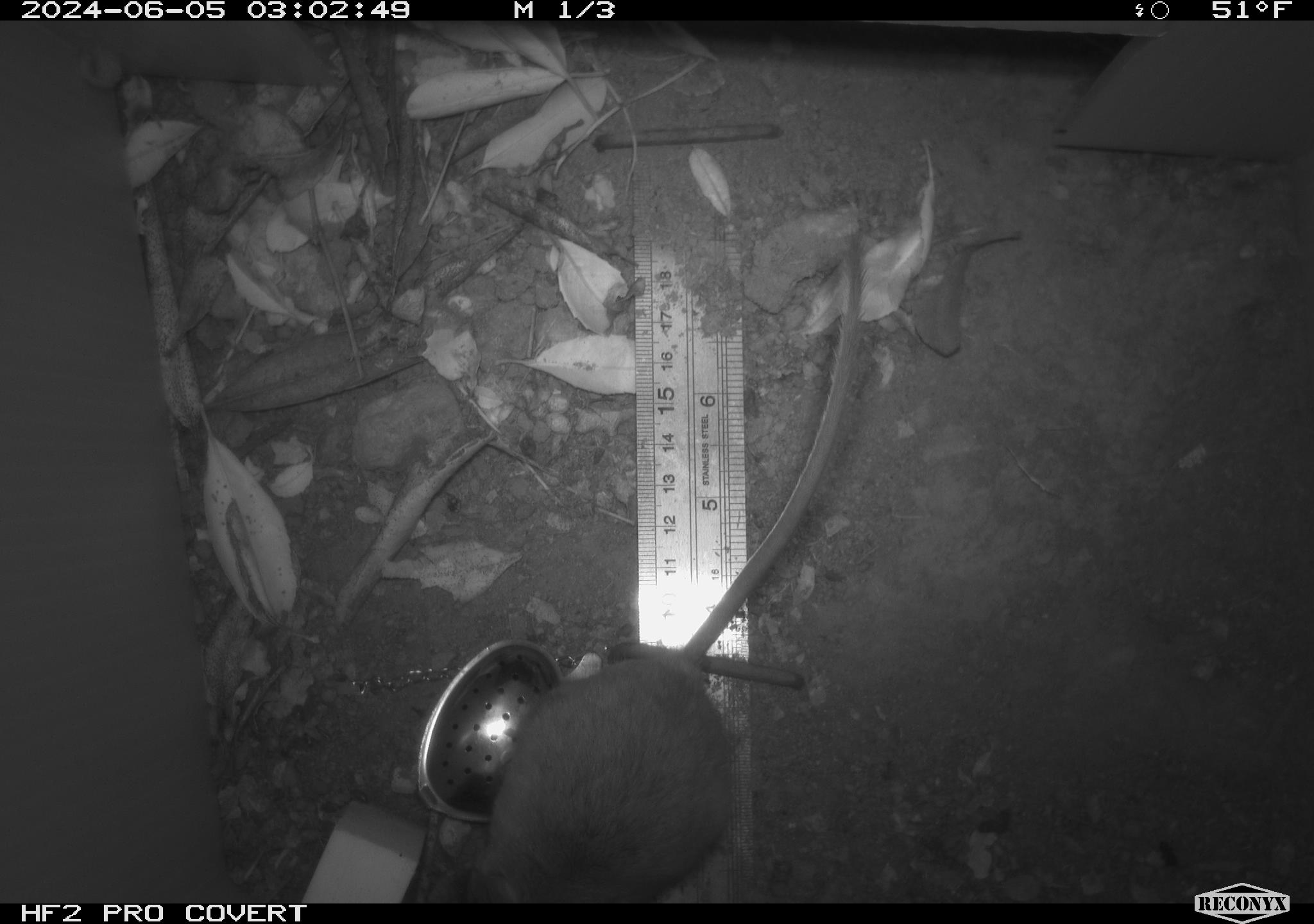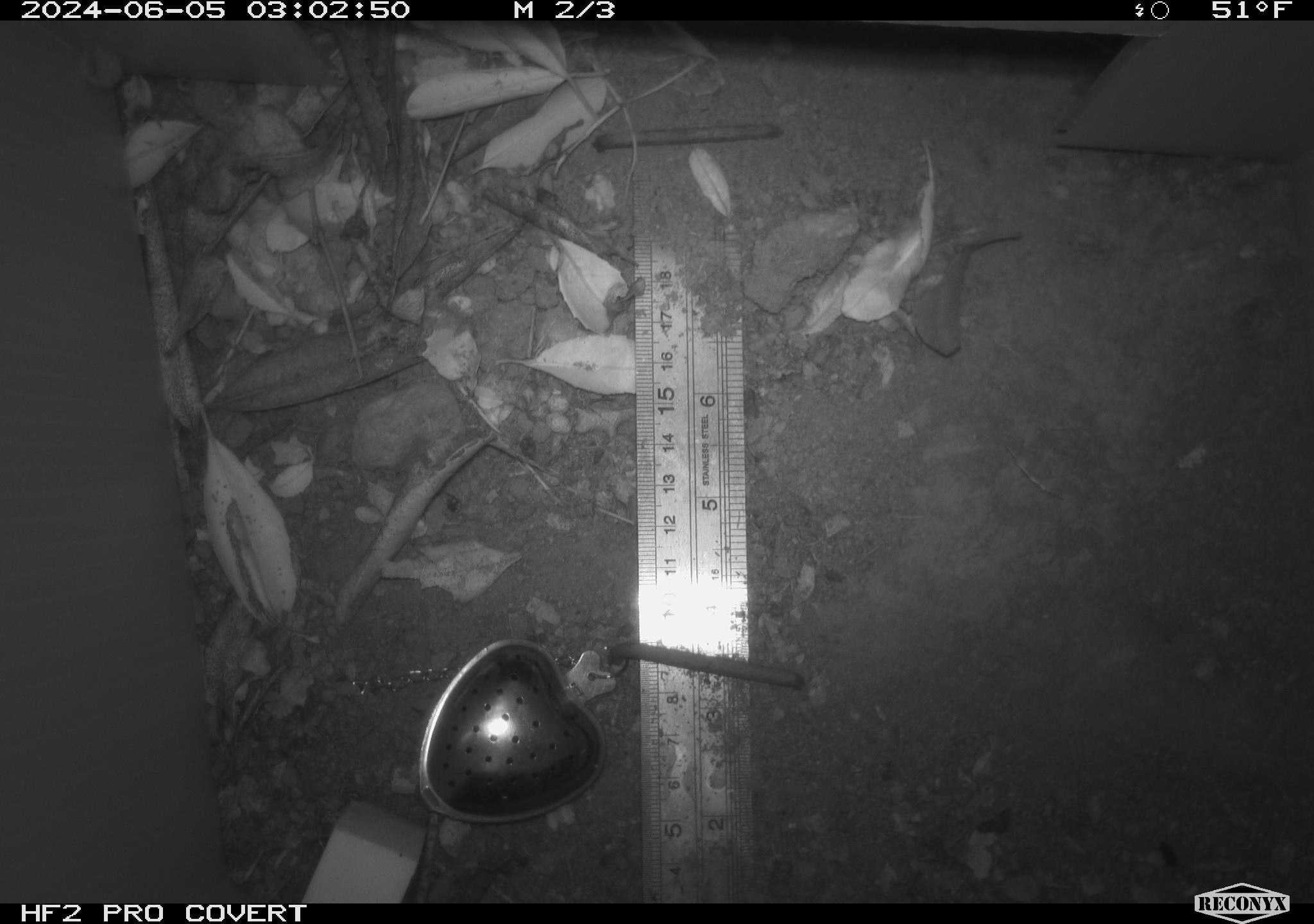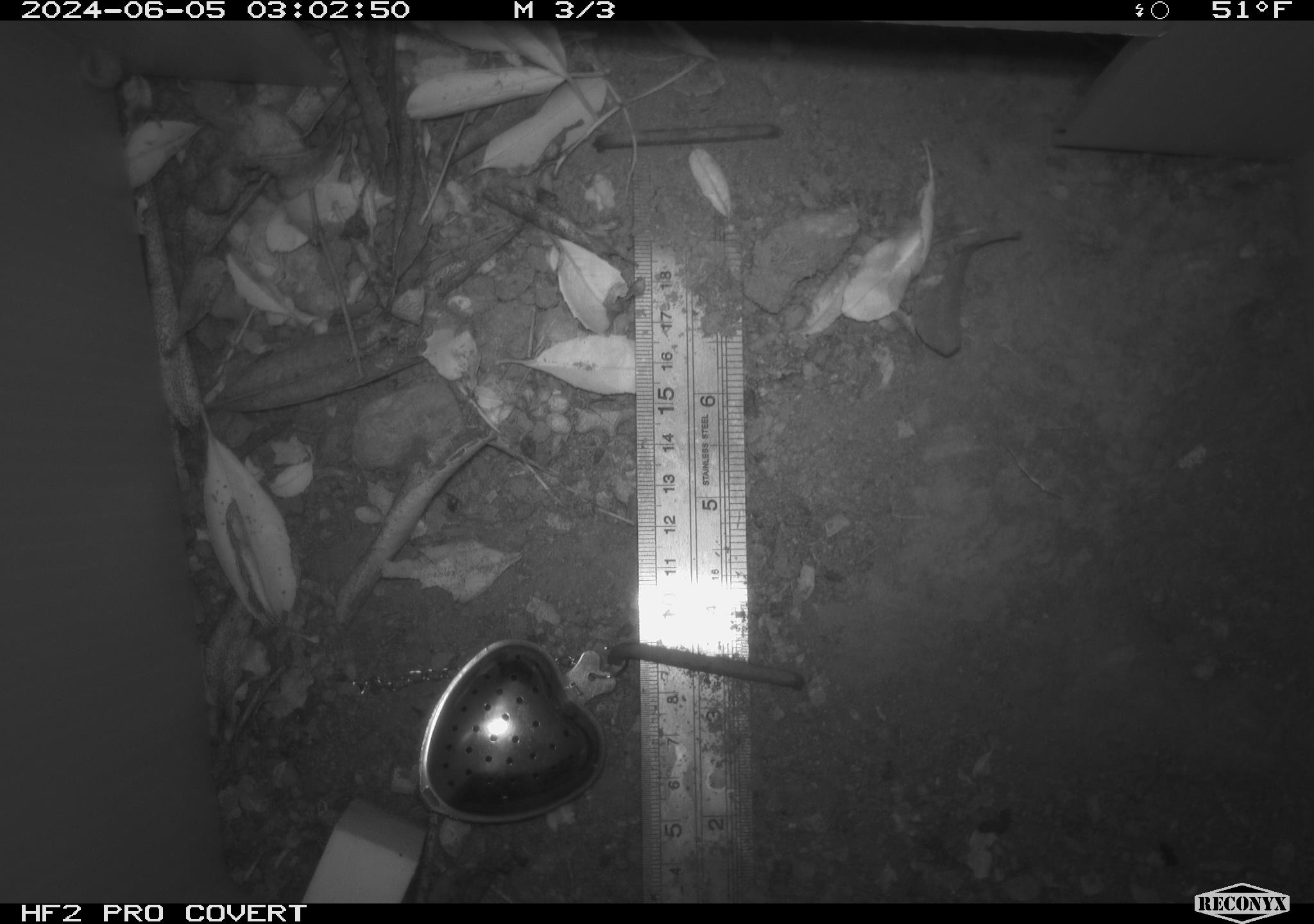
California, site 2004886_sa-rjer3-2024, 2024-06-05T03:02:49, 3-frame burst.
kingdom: Animalia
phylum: Chordata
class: Mammalia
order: Rodentia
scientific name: Rodentia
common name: mouse species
Mouse species (Rodentia).